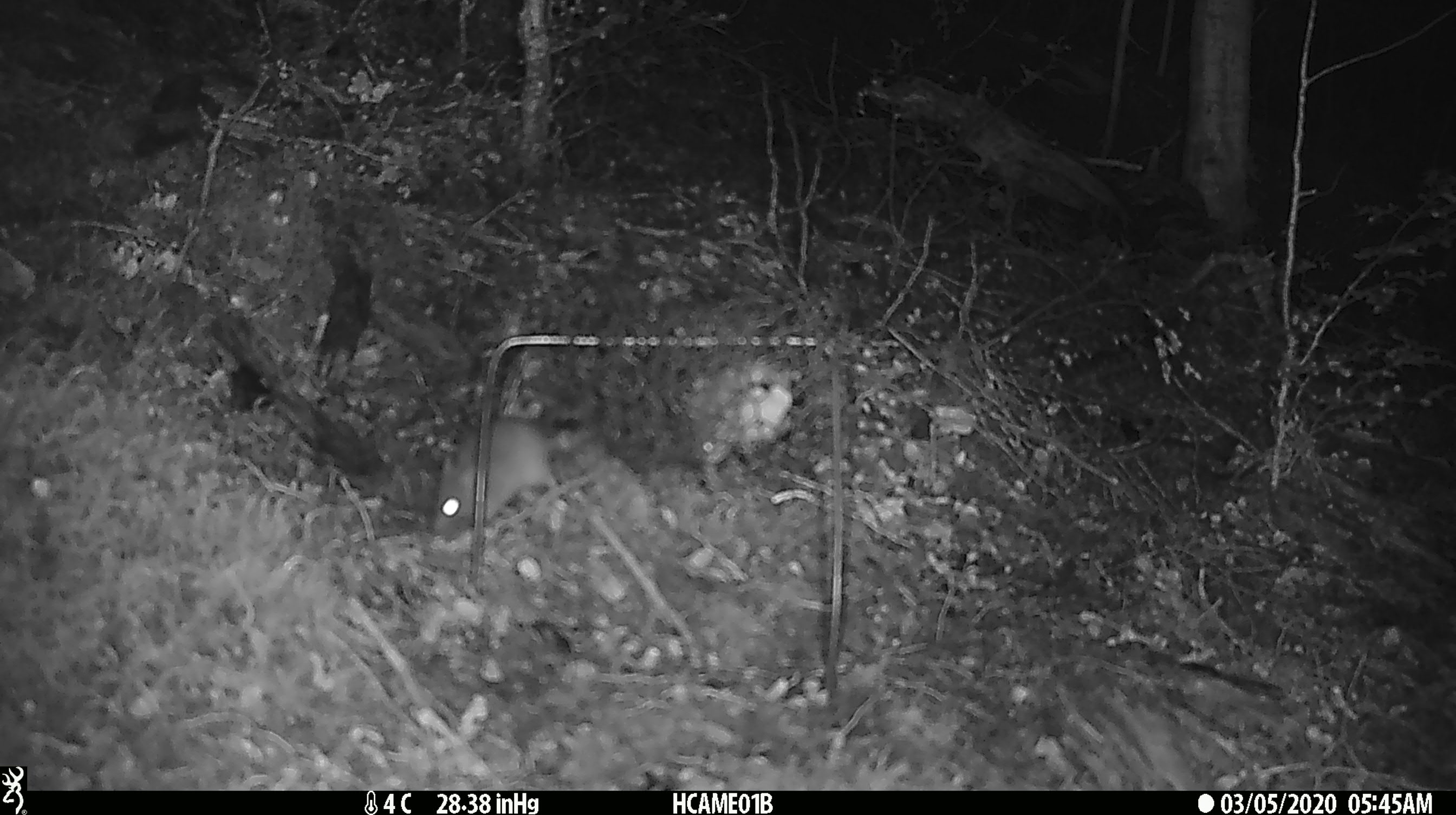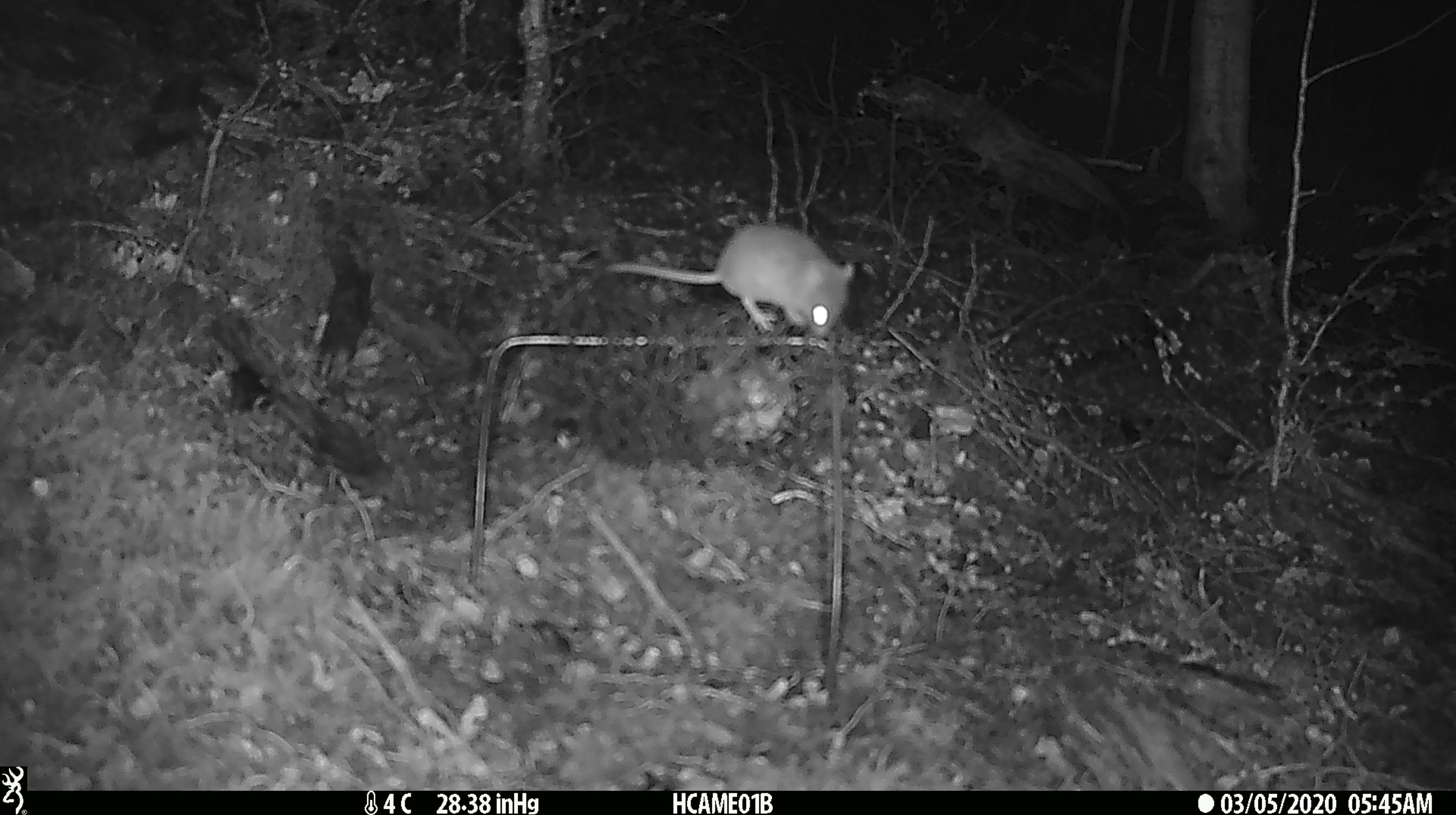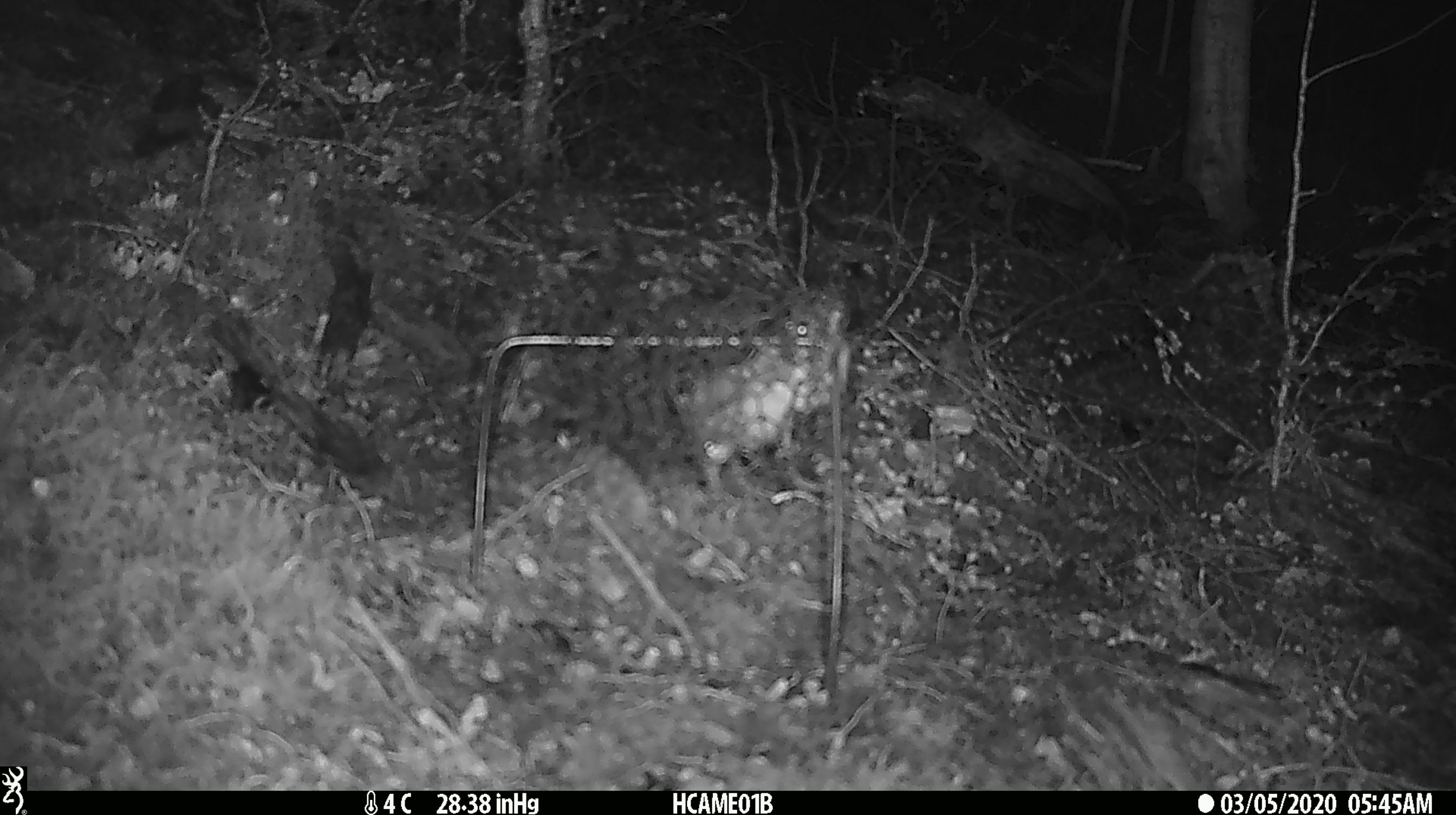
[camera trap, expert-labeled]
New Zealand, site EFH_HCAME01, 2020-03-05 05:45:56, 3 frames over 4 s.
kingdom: Animalia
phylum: Chordata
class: Mammalia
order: Rodentia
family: Muridae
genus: Mus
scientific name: Mus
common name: mouse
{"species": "mouse (Mus)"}